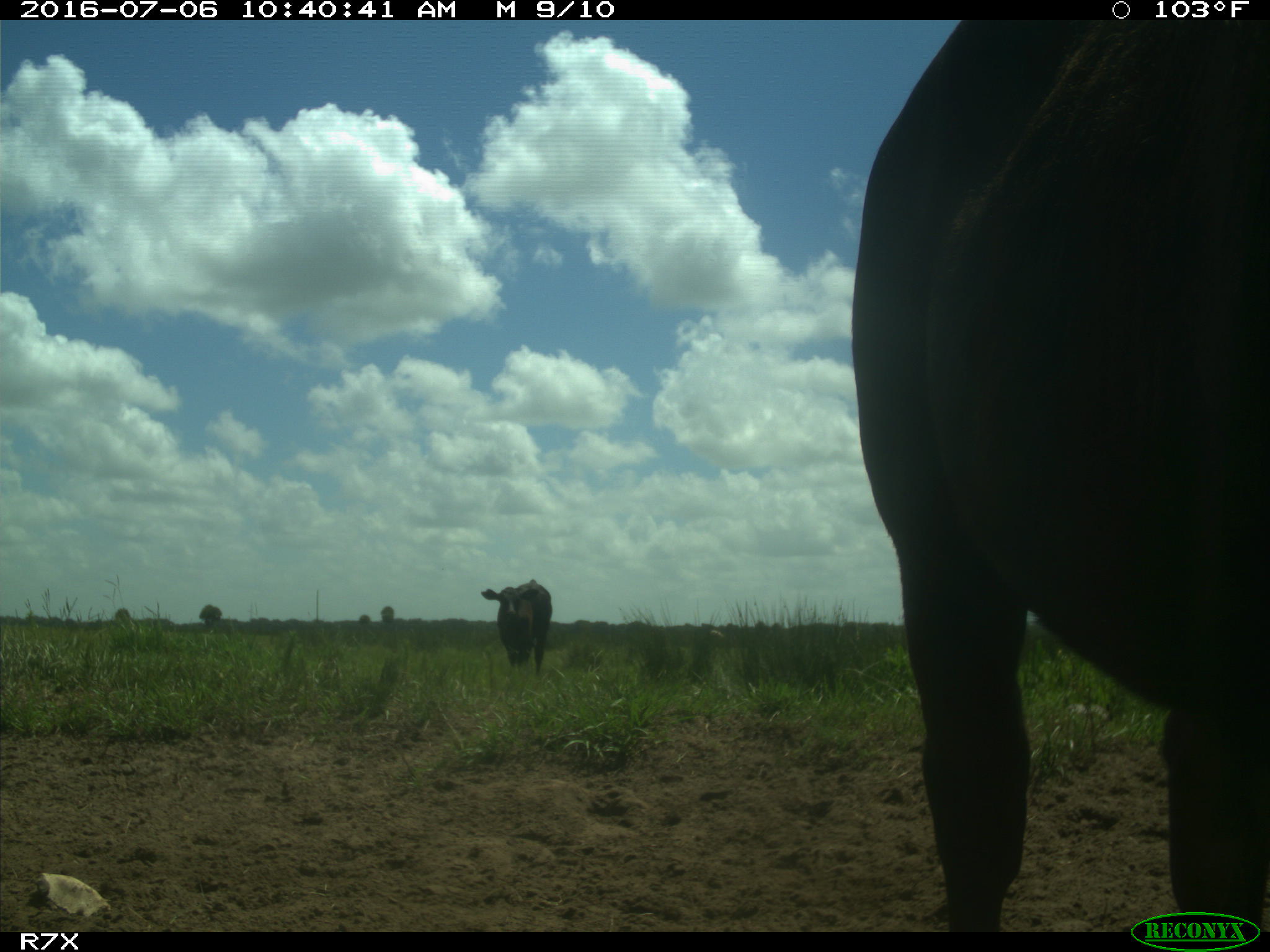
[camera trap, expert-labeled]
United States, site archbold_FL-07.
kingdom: Animalia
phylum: Chordata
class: Mammalia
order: Artiodactyla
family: Bovidae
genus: Bos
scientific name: Bos taurus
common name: domestic cow